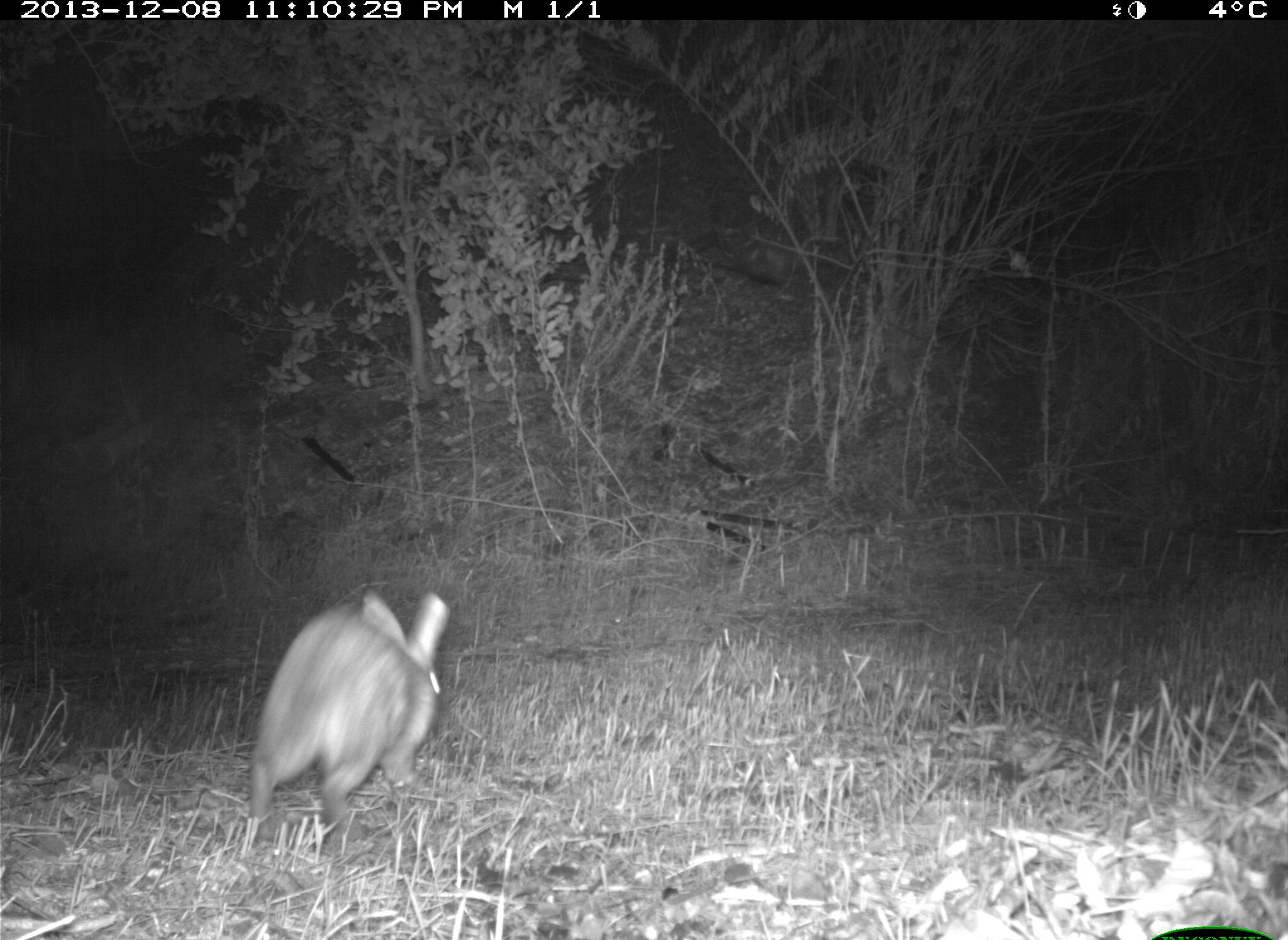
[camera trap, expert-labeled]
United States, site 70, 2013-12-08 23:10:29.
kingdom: Animalia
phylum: Chordata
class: Mammalia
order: Lagomorpha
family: Leporidae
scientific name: Leporidae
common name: rabbits and hares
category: rabbit